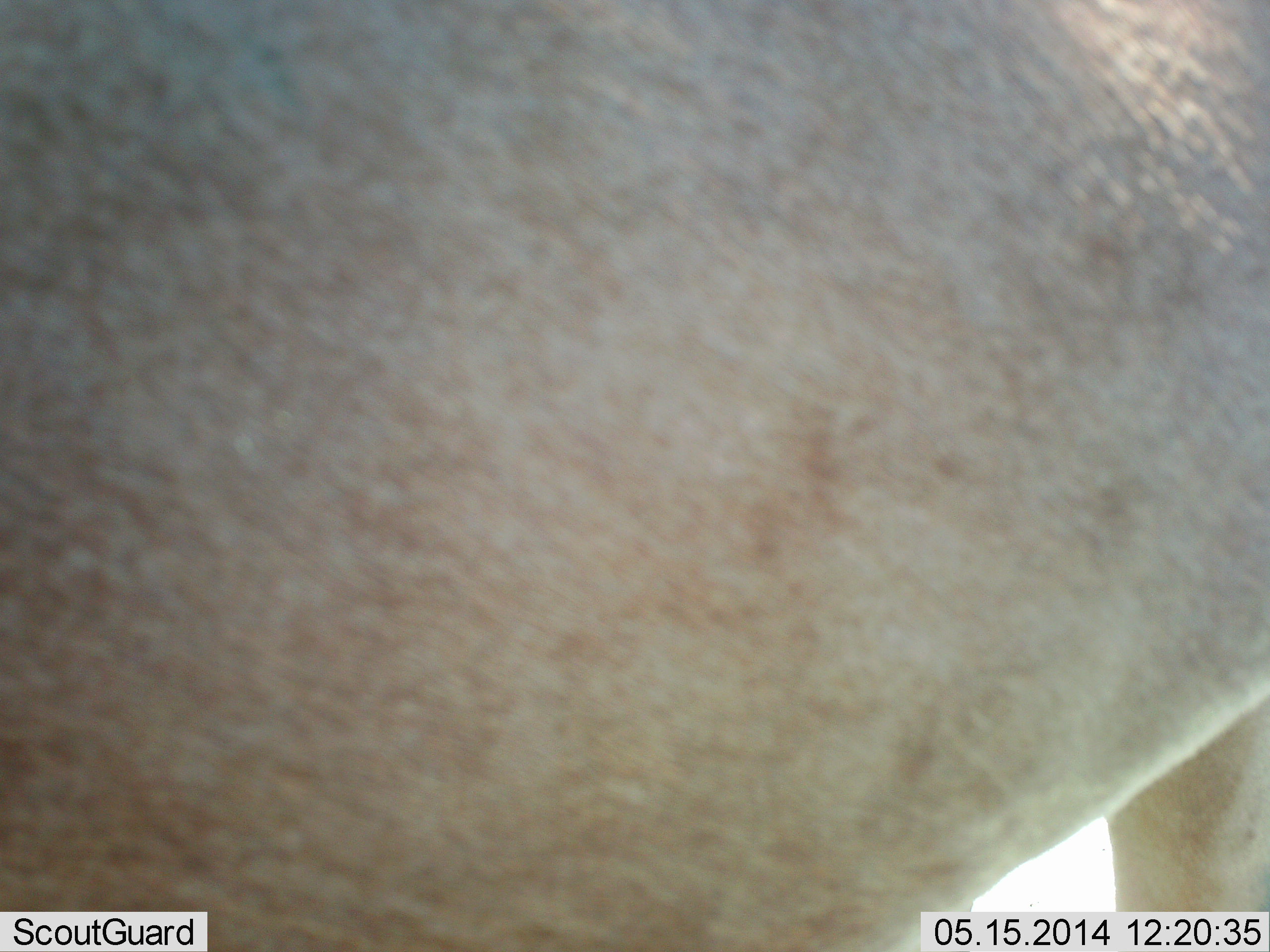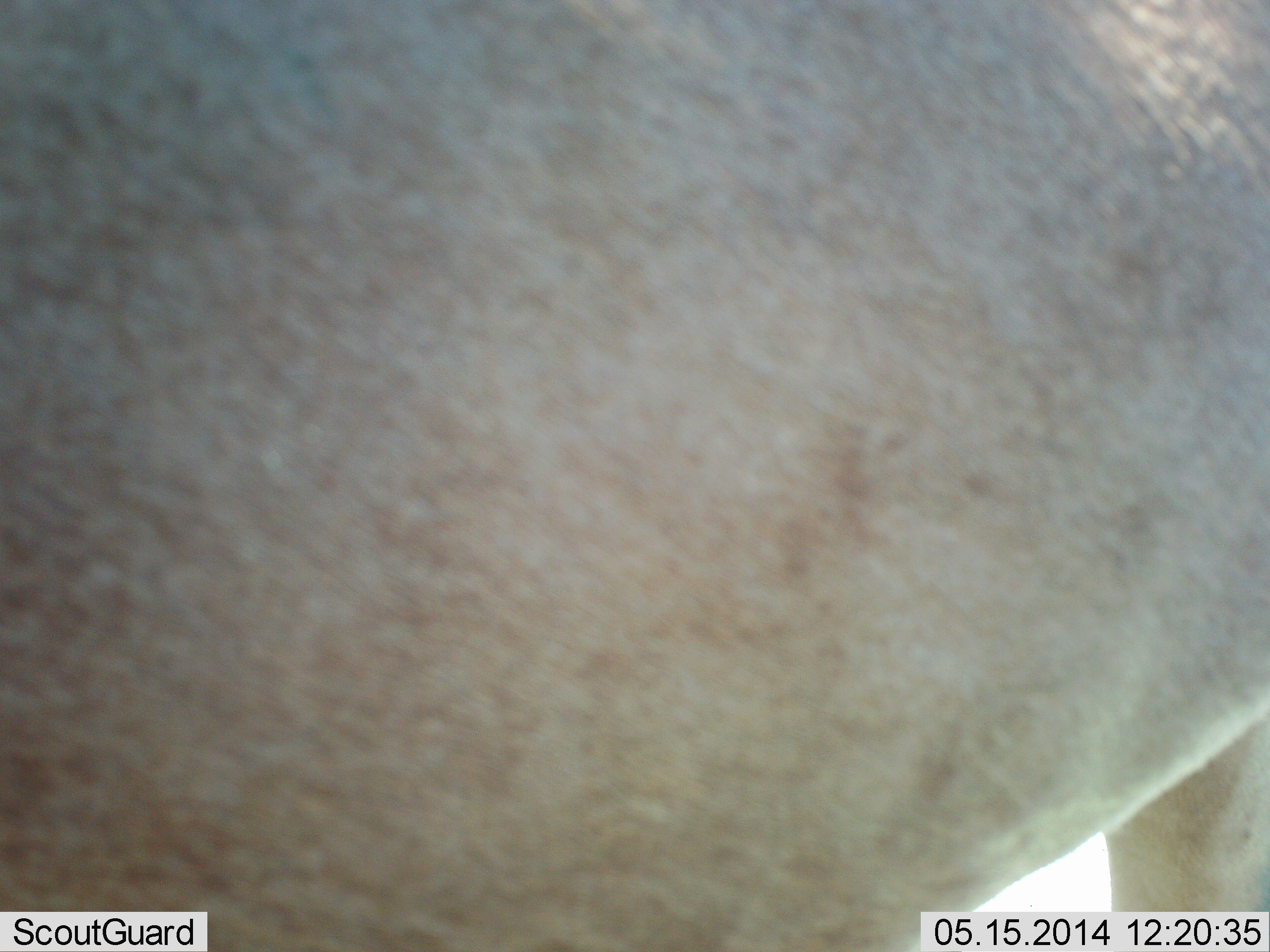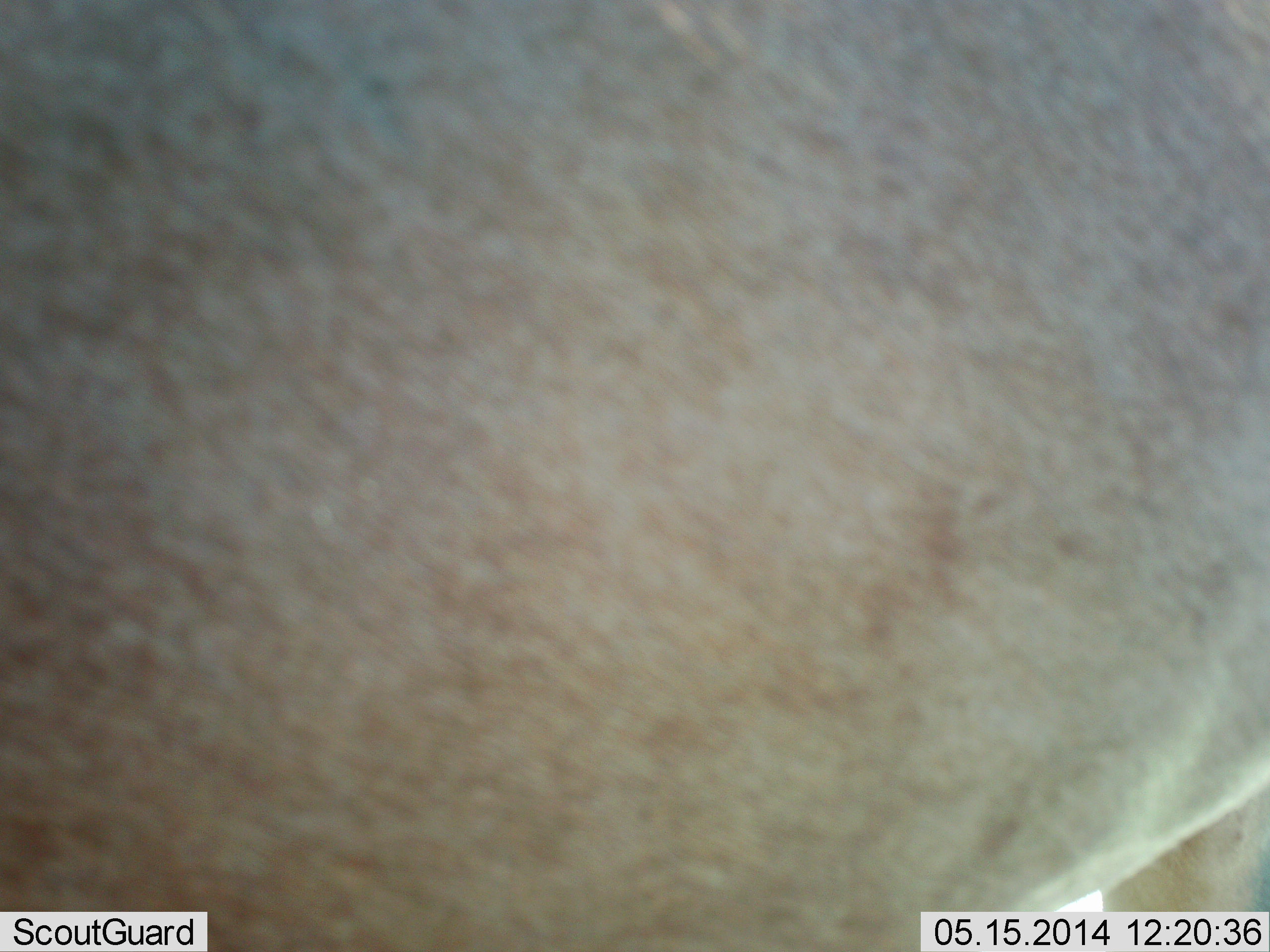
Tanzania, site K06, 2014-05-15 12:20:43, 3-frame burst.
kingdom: Animalia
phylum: Chordata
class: Mammalia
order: Artiodactyla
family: Bovidae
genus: Alcelaphus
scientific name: Alcelaphus buselaphus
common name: hartebeest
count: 1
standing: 100%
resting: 0%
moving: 0%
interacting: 0%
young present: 0%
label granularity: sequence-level